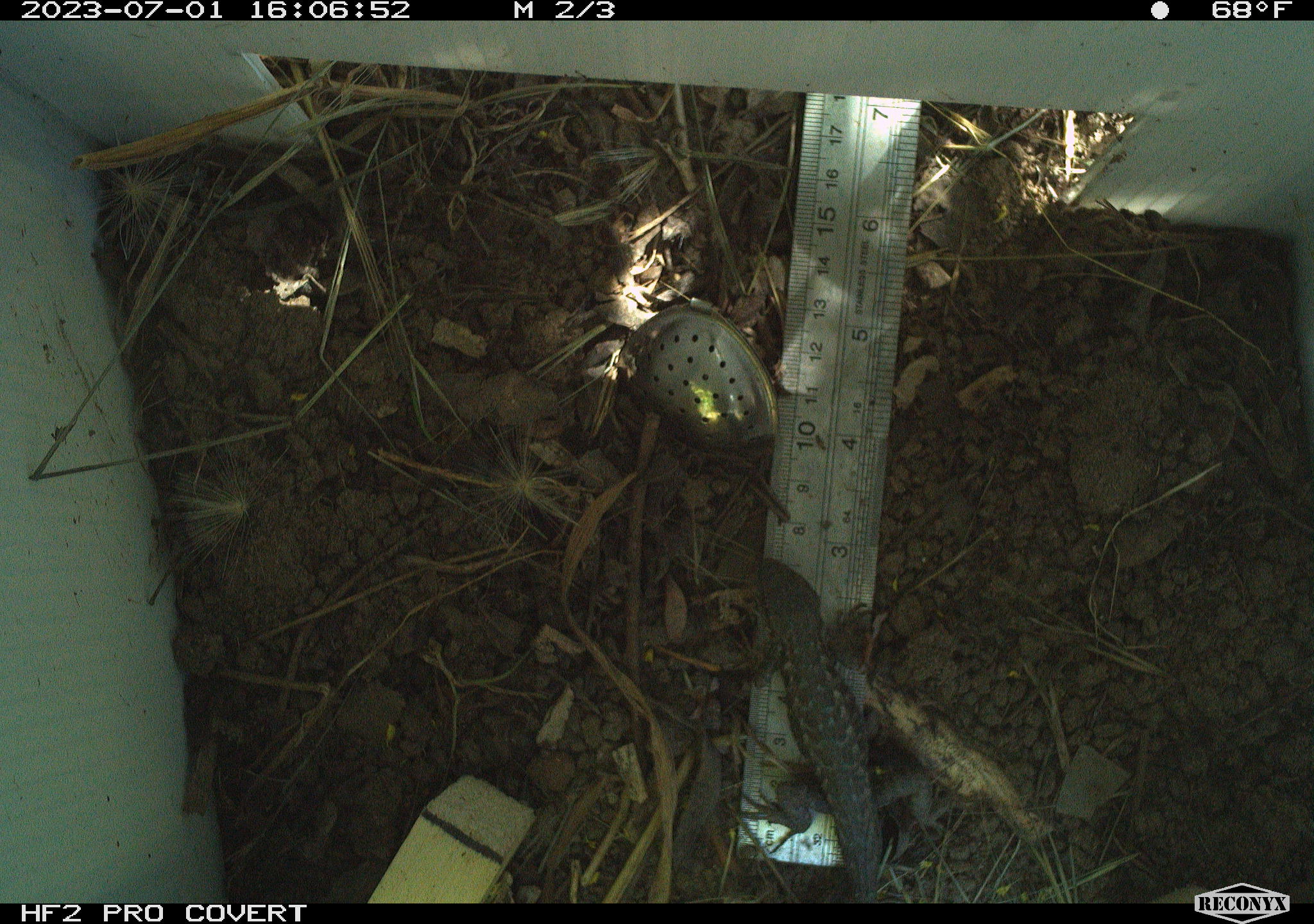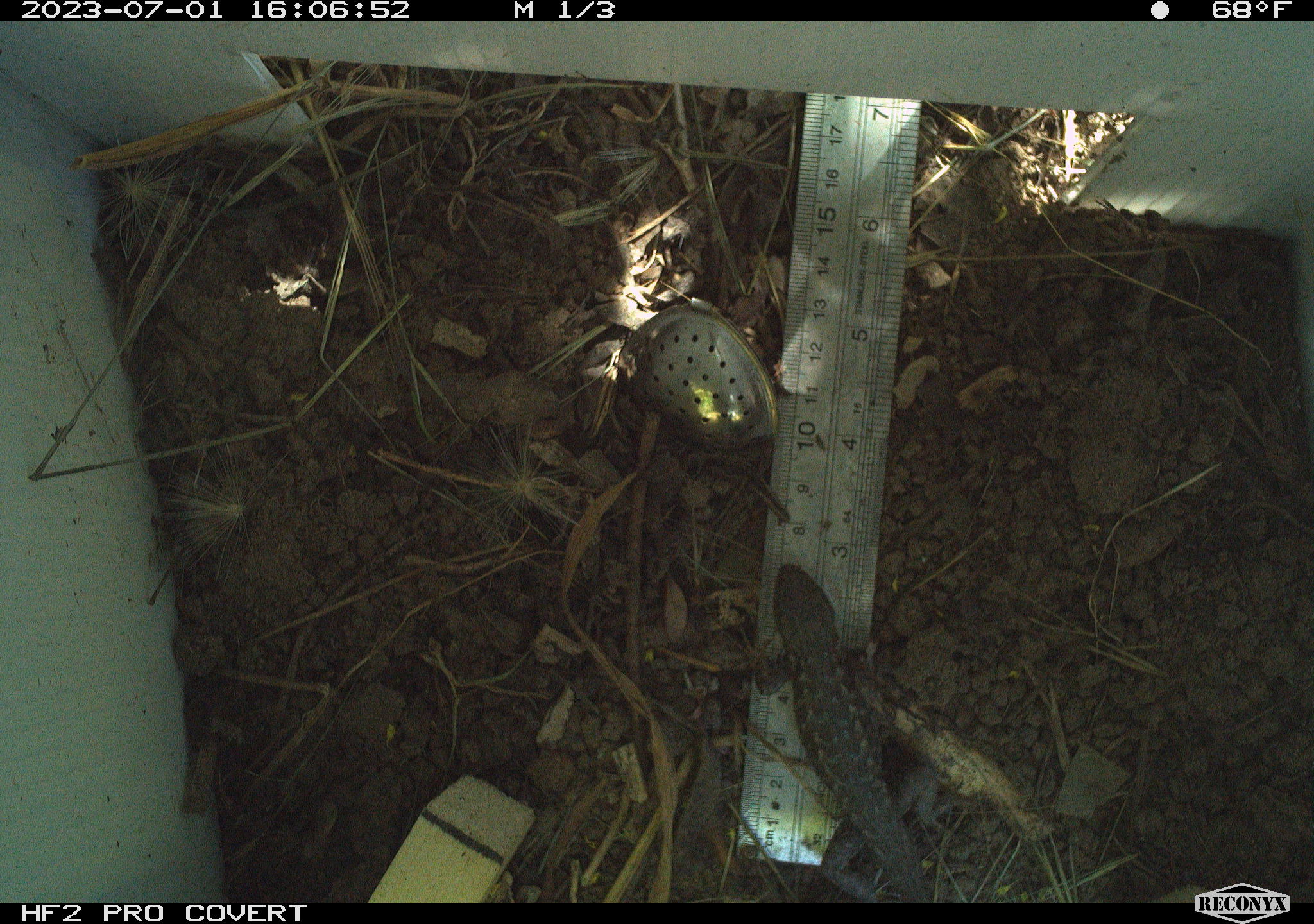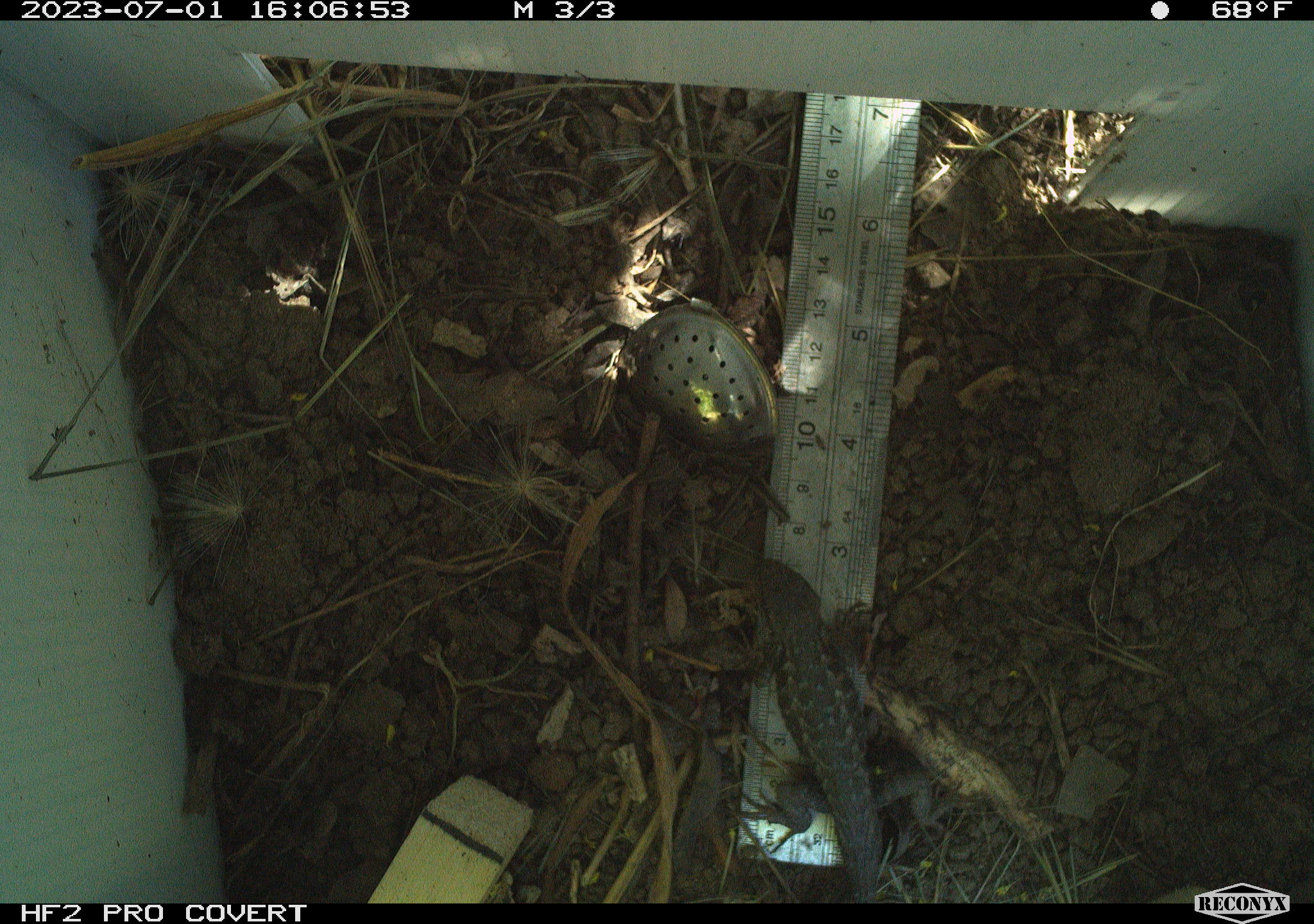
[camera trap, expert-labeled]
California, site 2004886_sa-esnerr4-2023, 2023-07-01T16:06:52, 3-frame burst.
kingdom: Animalia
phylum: Chordata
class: Reptilia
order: Squamata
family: Phrynosomatidae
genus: Sceloporus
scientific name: Sceloporus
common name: spiny lizards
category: sceloporus species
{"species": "sceloporus species (spiny lizards) (Sceloporus)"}